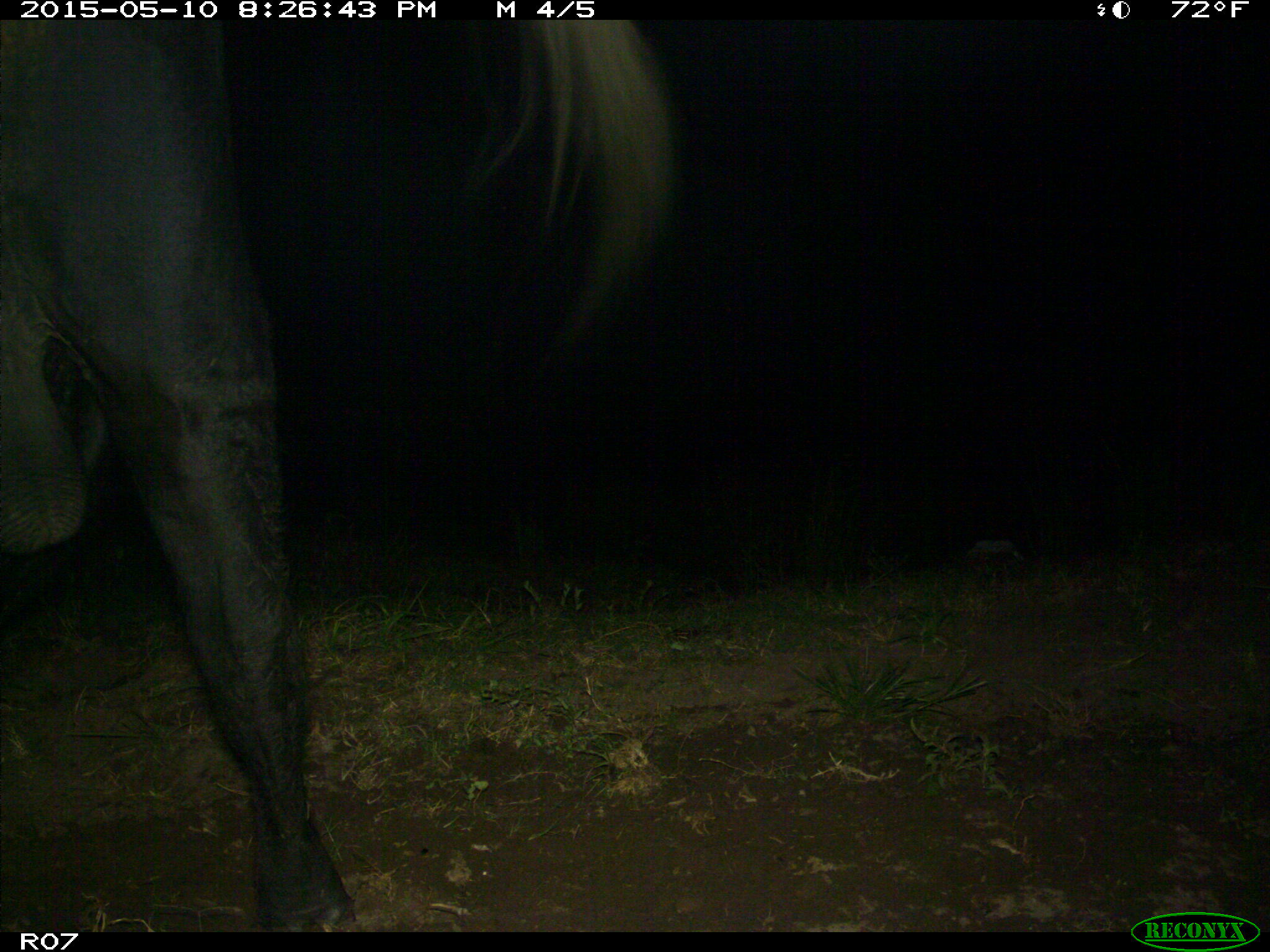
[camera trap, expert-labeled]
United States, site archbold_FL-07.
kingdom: Animalia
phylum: Chordata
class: Mammalia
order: Artiodactyla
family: Bovidae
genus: Bos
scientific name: Bos taurus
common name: domestic cow